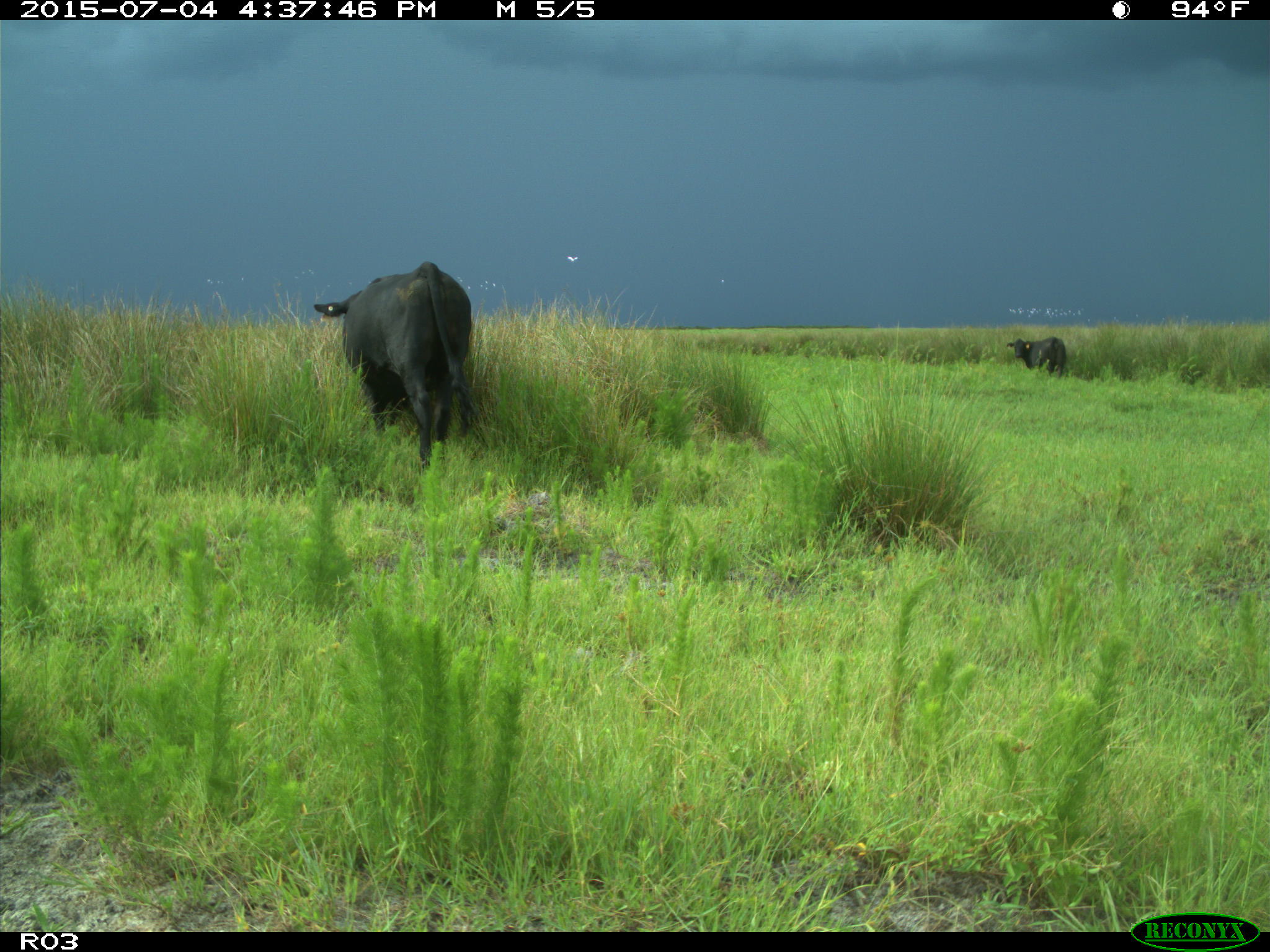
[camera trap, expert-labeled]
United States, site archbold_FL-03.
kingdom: Animalia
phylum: Chordata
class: Mammalia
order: Artiodactyla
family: Bovidae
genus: Bos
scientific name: Bos taurus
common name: domestic cow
Bos taurus (domestic cow).